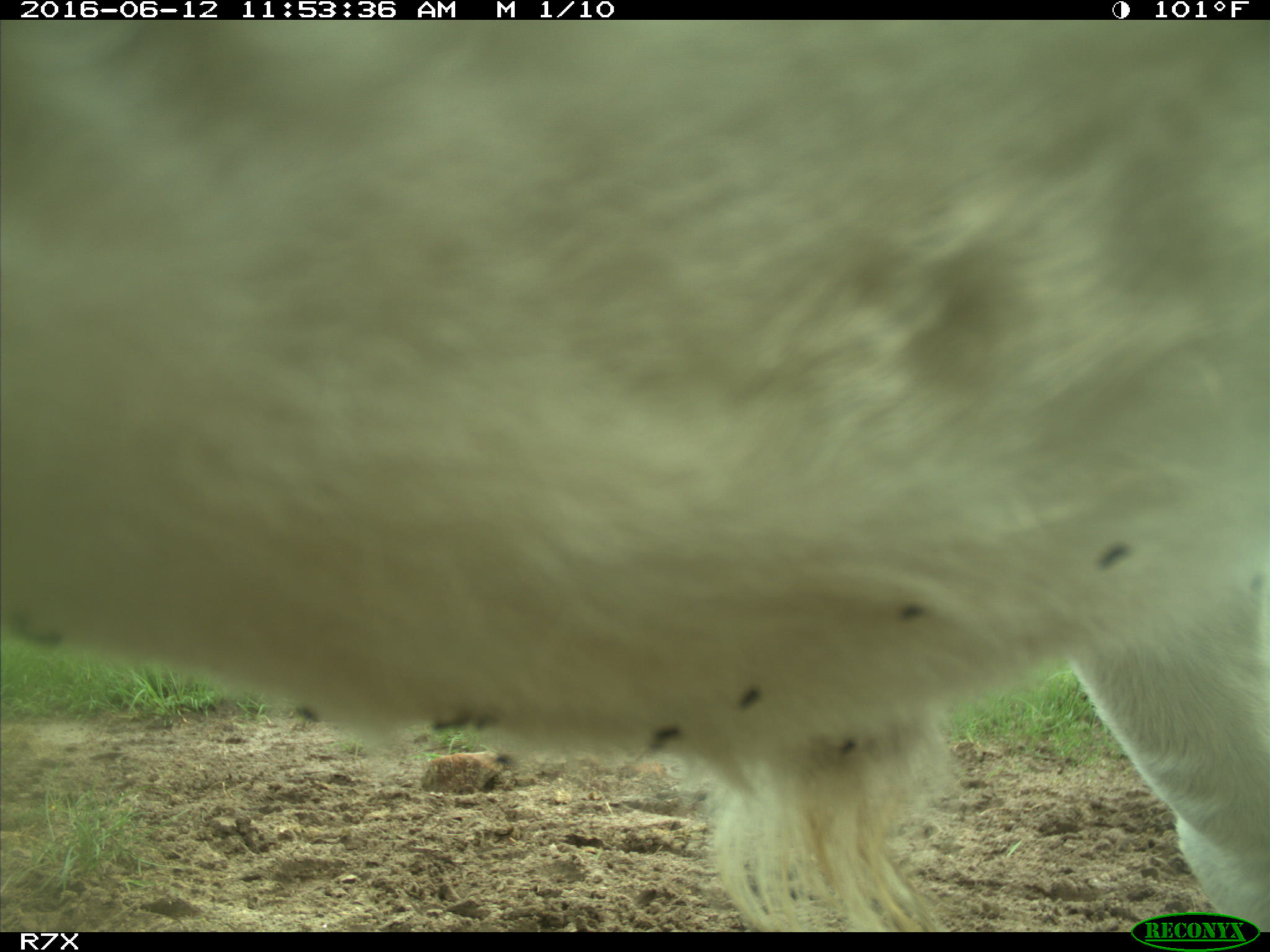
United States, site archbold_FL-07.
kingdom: Animalia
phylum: Chordata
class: Mammalia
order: Artiodactyla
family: Bovidae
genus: Bos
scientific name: Bos taurus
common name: domestic cow